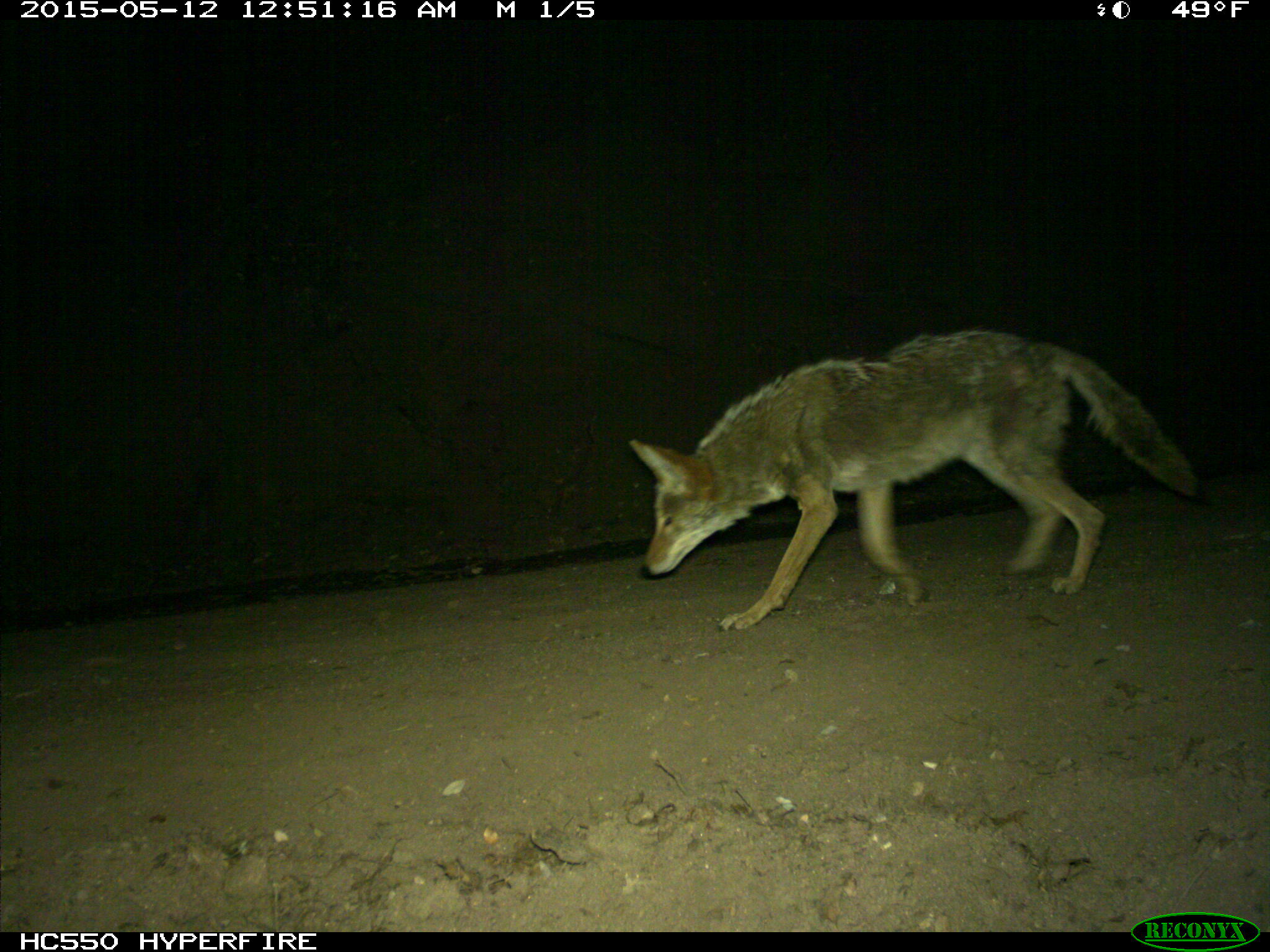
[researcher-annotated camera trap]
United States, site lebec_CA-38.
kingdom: Animalia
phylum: Chordata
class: Mammalia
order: Carnivora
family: Canidae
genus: Canis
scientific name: Canis latrans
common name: coyote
Canis latrans (coyote).